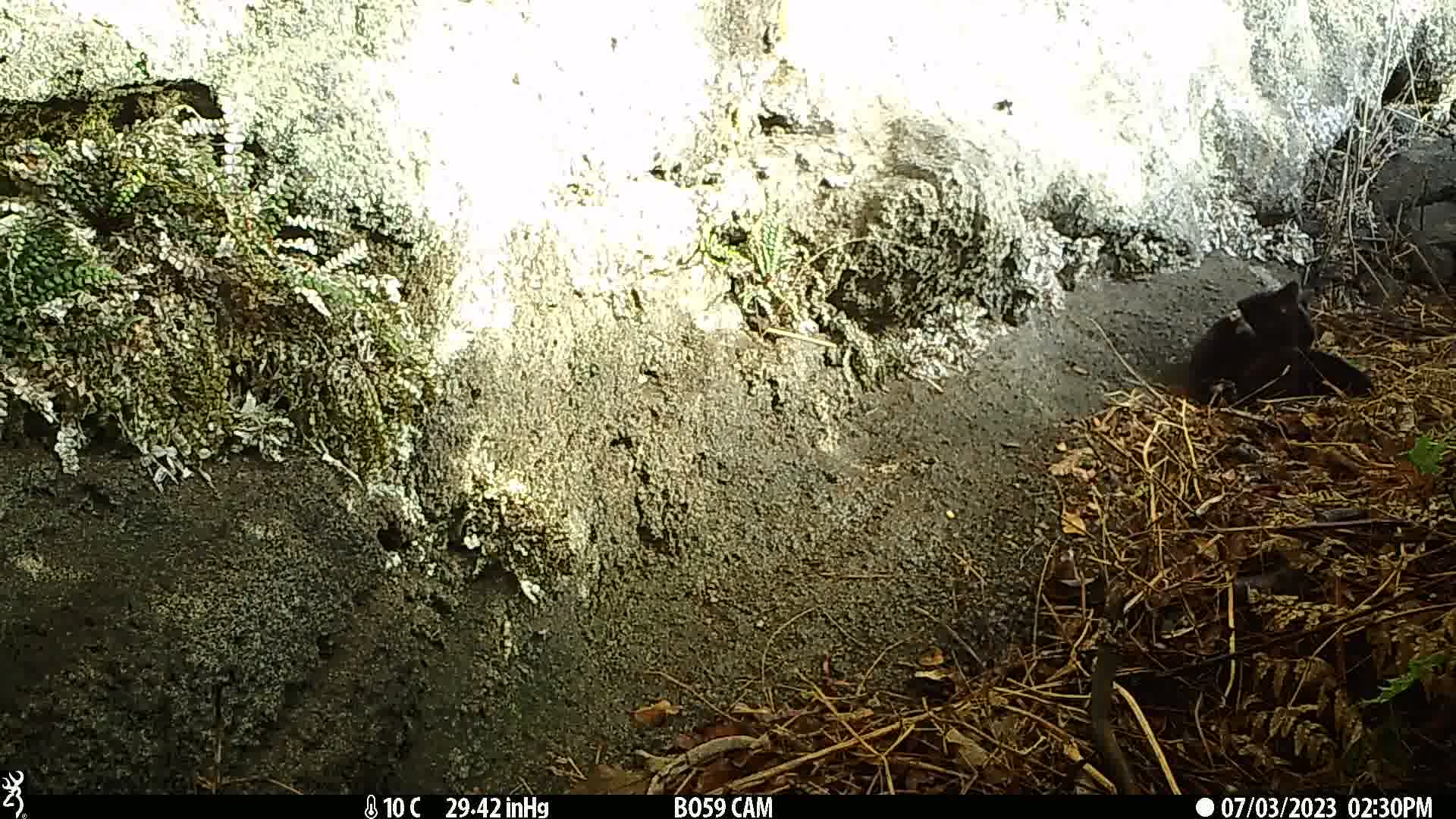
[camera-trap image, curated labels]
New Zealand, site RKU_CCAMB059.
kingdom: Animalia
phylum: Chordata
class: Mammalia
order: Carnivora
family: Felidae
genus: Felis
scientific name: Felis catus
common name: domestic cat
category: cat